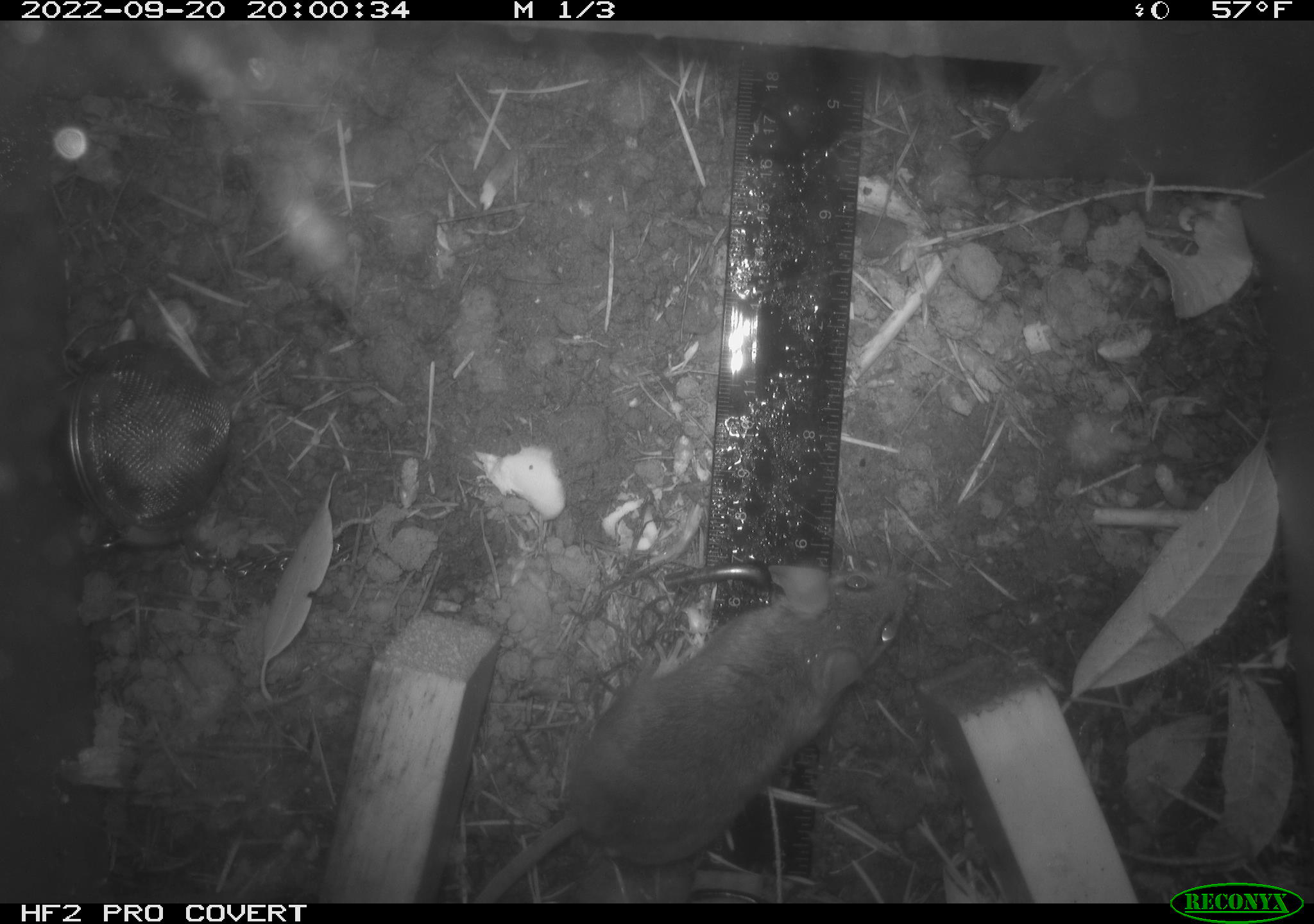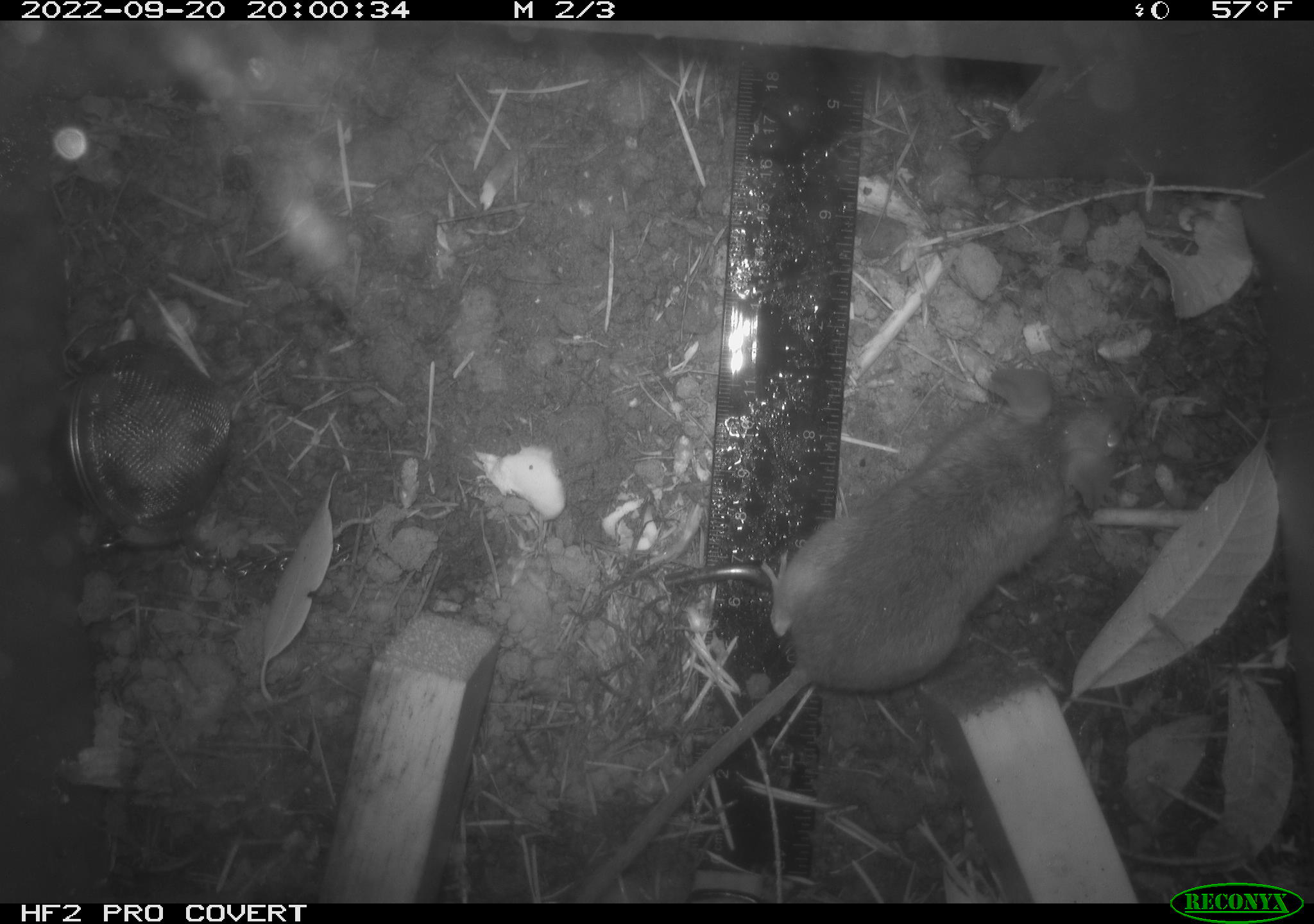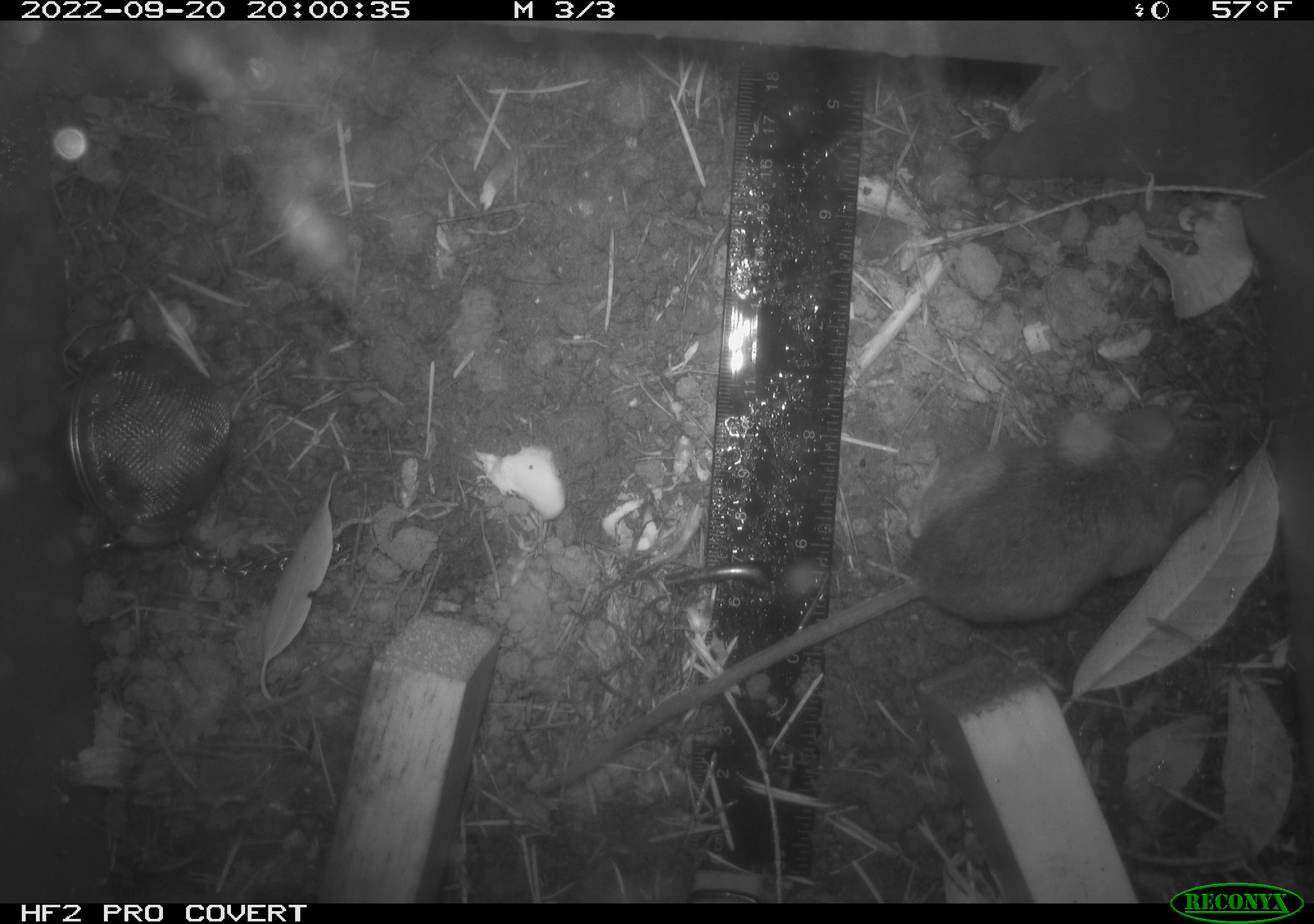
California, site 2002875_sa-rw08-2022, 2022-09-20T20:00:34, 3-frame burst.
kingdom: Animalia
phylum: Chordata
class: Mammalia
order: Rodentia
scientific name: Rodentia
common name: mouse species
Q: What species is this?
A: Mouse species (Rodentia).